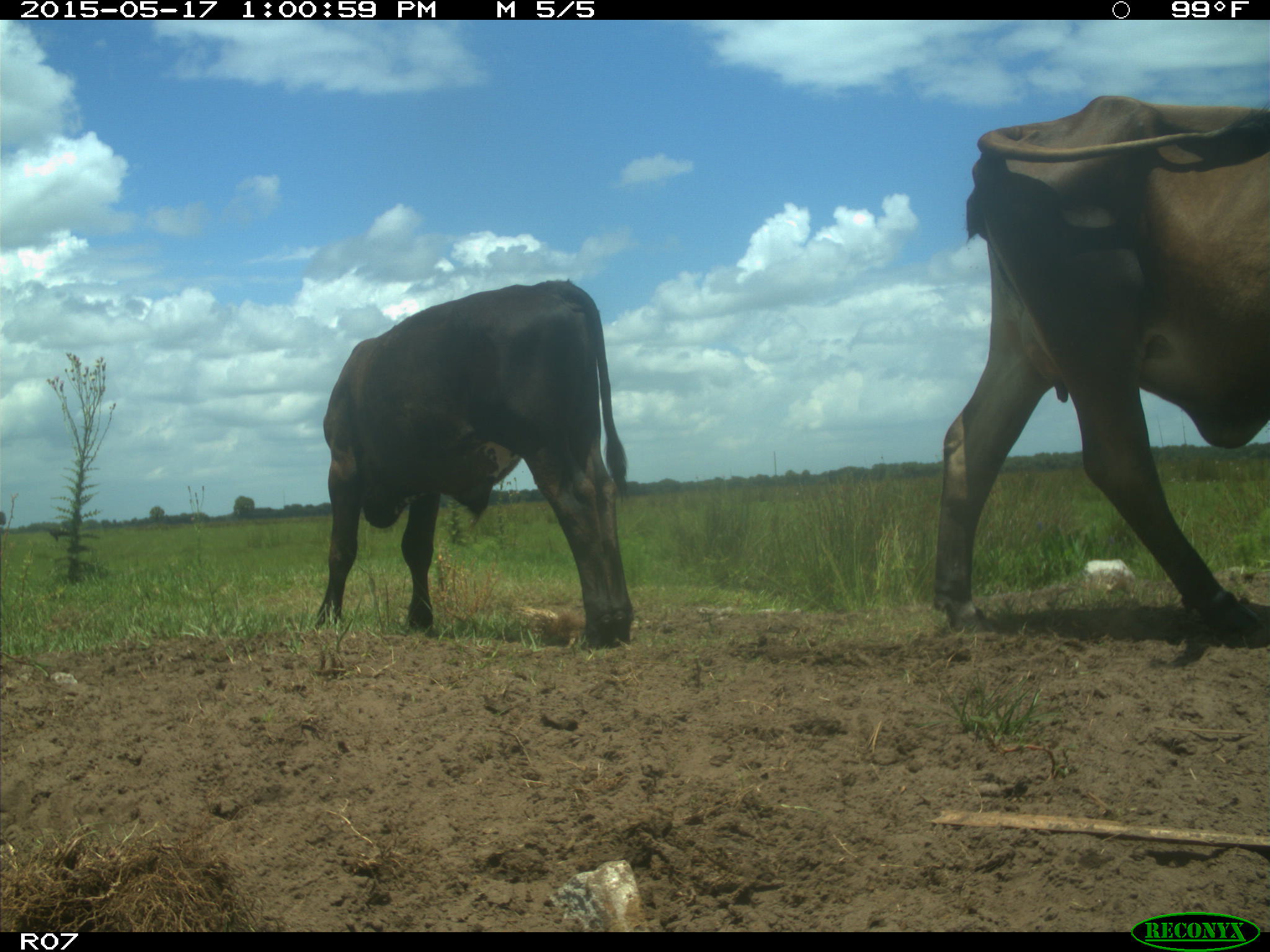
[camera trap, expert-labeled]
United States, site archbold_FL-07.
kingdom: Animalia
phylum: Chordata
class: Mammalia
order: Artiodactyla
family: Bovidae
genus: Bos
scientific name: Bos taurus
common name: domestic cow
Bos taurus (domestic cow).